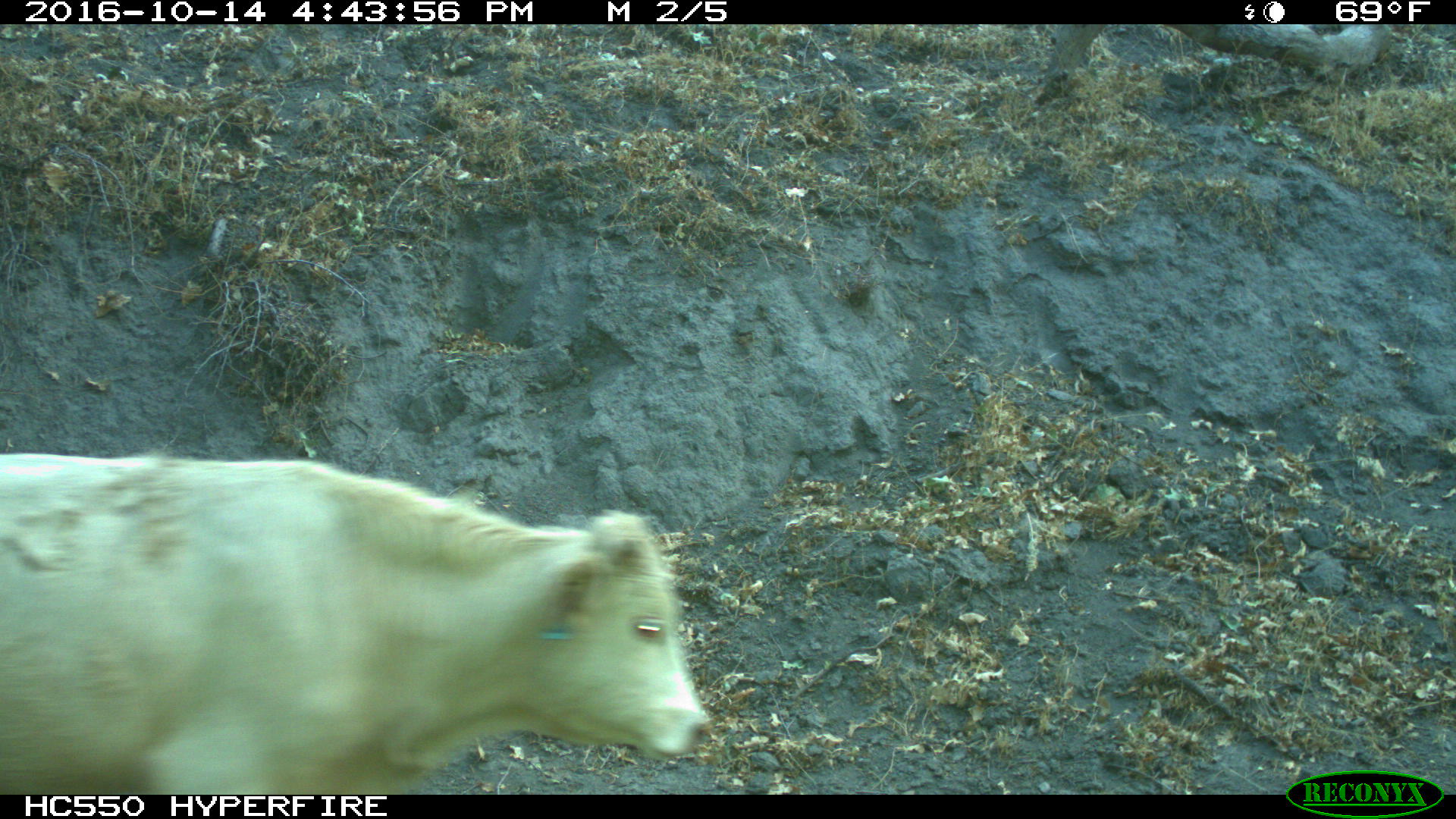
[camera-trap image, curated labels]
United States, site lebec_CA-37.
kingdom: Animalia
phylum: Chordata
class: Mammalia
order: Artiodactyla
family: Bovidae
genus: Bos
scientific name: Bos taurus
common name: domestic cow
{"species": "Bos taurus (domestic cow)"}